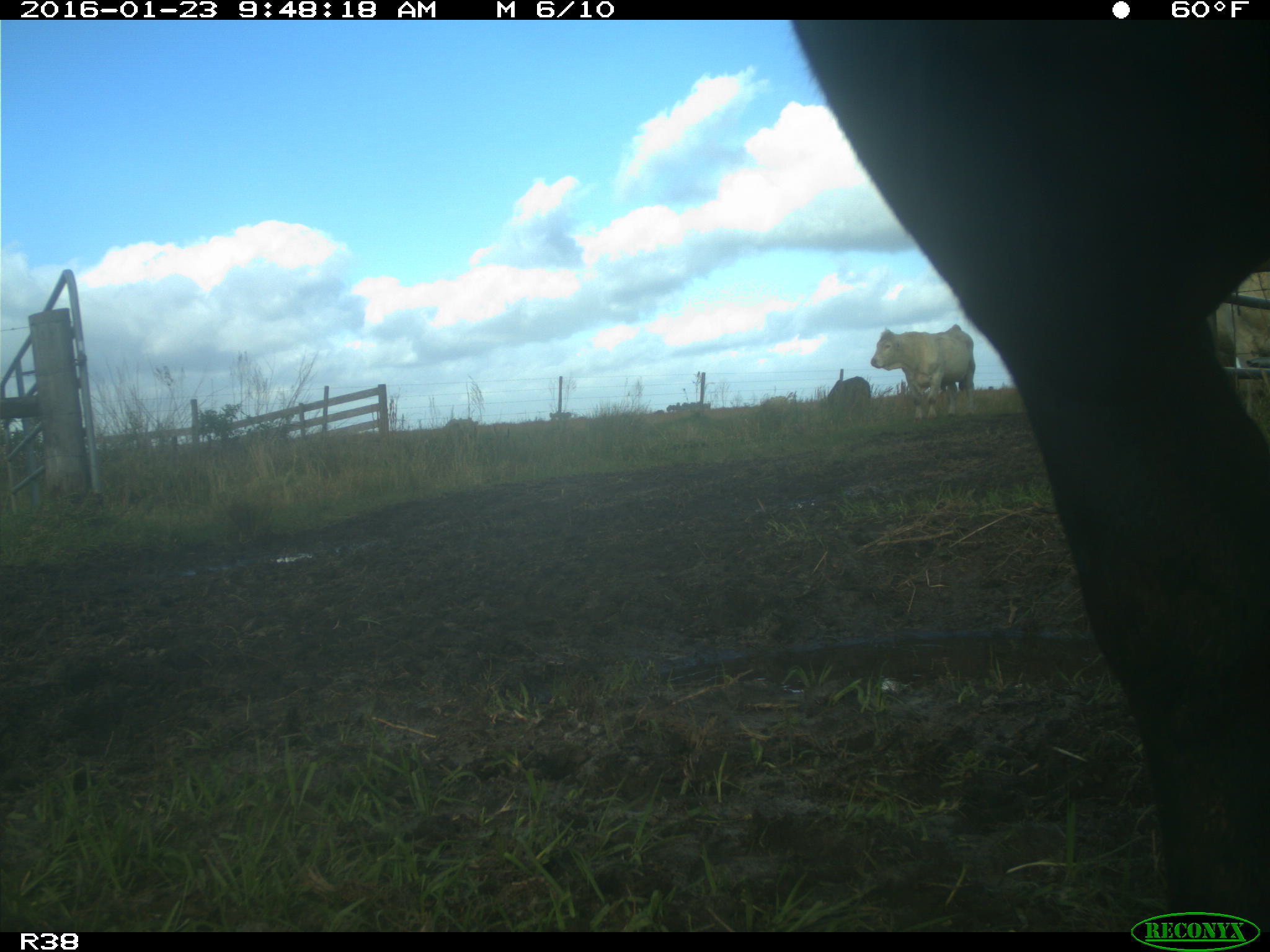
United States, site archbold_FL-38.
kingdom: Animalia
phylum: Chordata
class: Mammalia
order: Artiodactyla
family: Bovidae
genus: Bos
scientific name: Bos taurus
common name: domestic cow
Bos taurus (domestic cow).